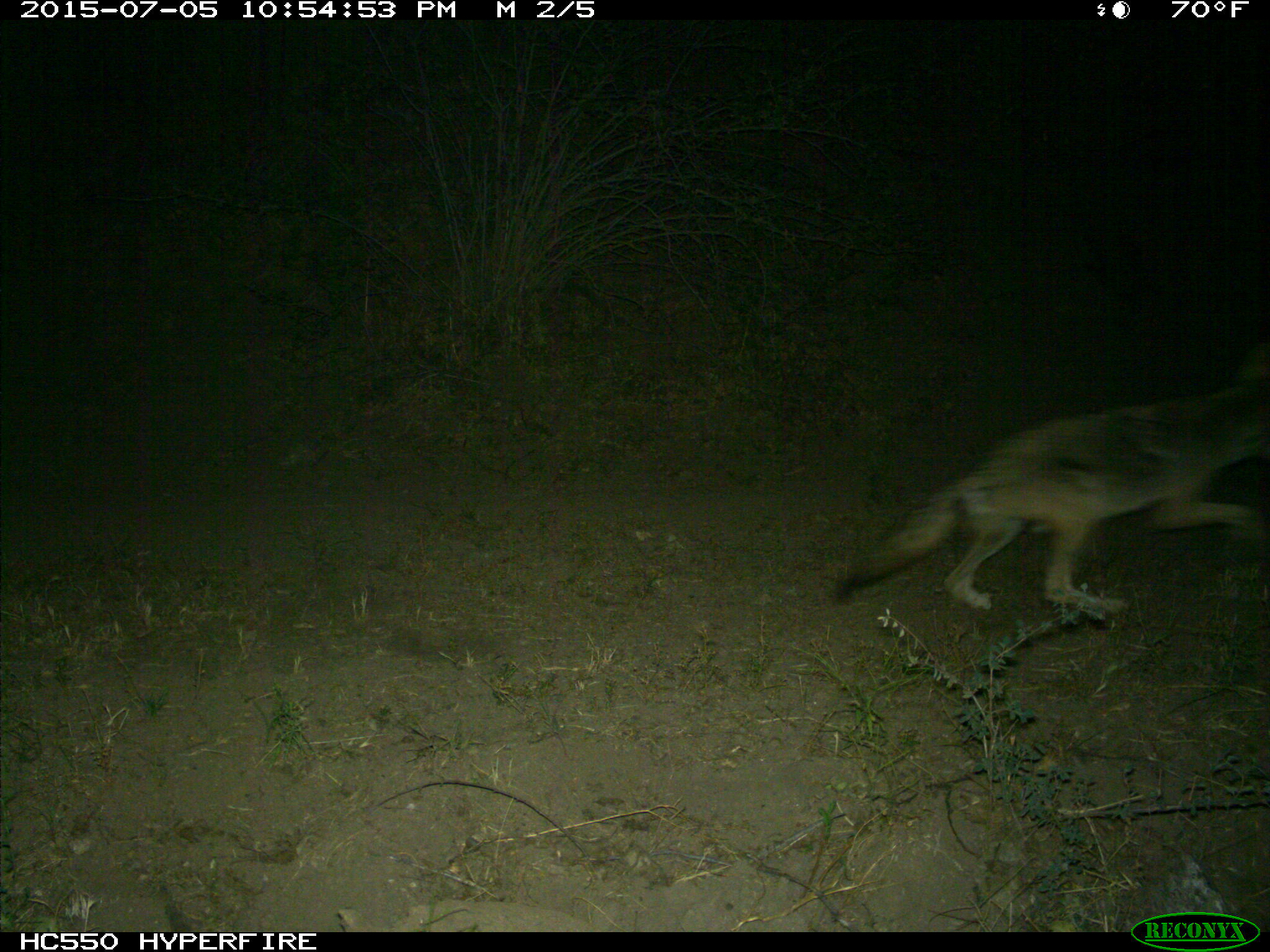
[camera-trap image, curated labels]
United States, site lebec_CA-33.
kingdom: Animalia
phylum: Chordata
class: Mammalia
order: Carnivora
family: Canidae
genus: Canis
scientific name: Canis latrans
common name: coyote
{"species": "Canis latrans (coyote)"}